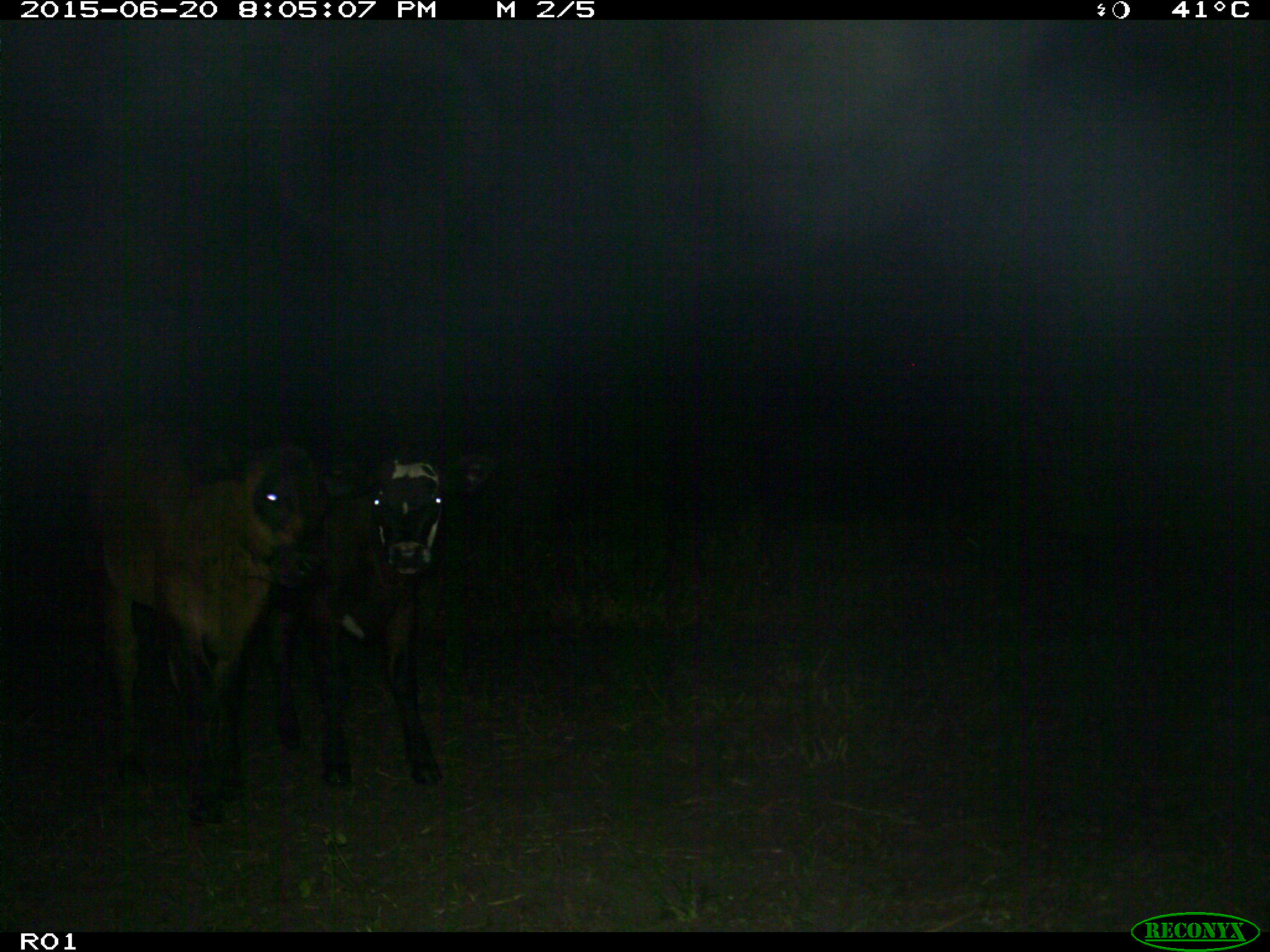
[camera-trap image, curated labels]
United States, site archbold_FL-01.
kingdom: Animalia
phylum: Chordata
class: Mammalia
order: Artiodactyla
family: Bovidae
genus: Bos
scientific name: Bos taurus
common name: domestic cow